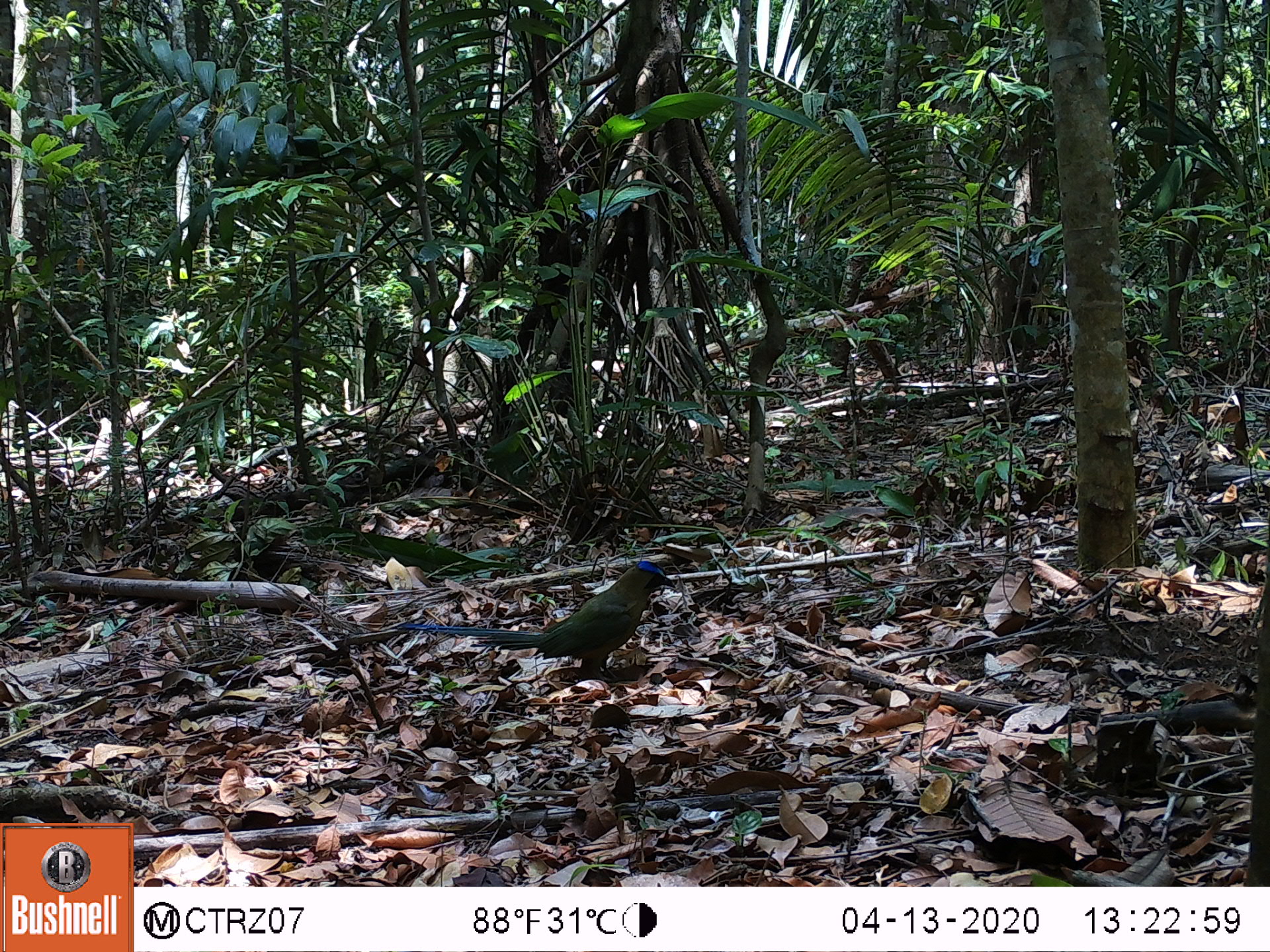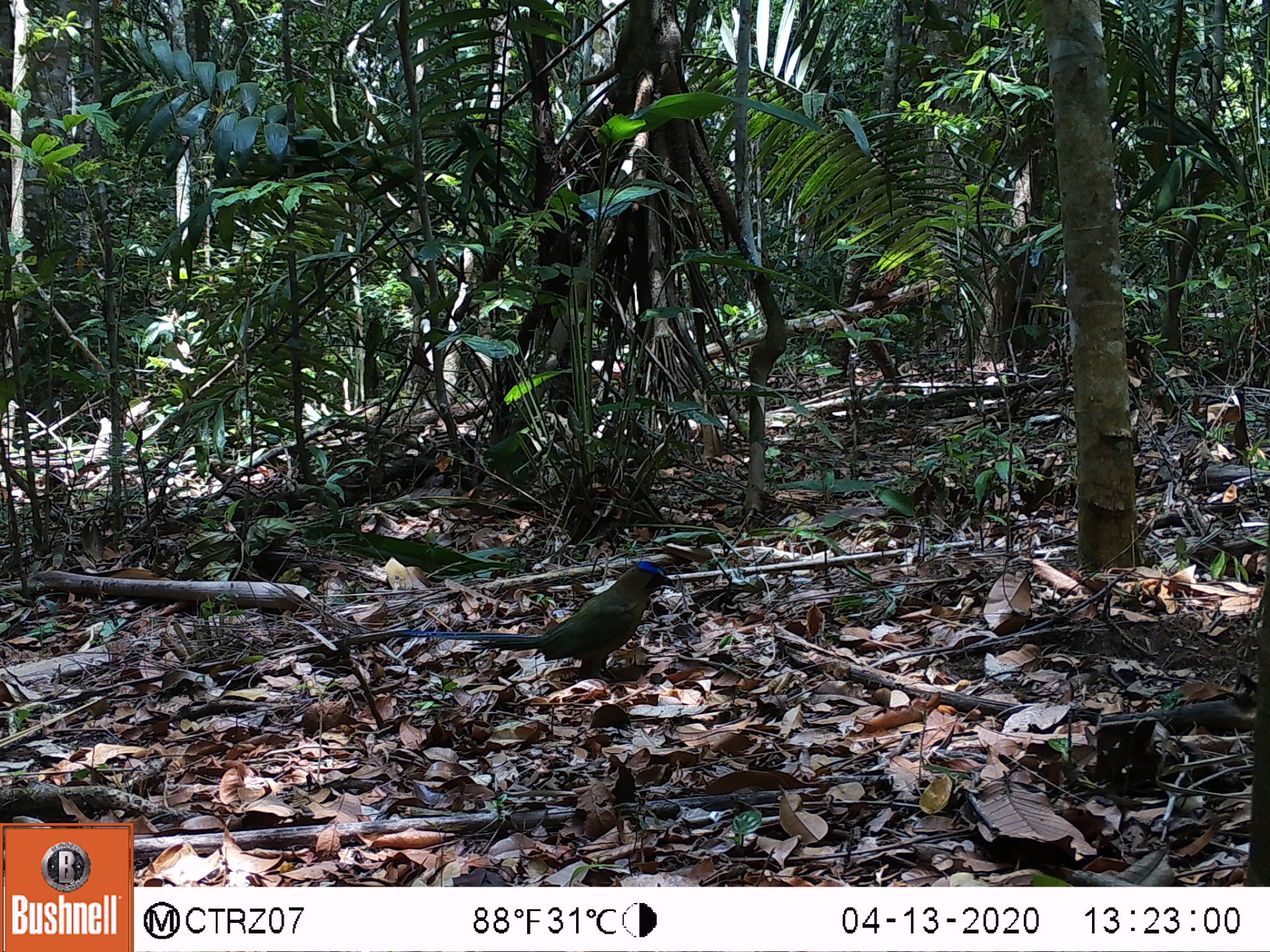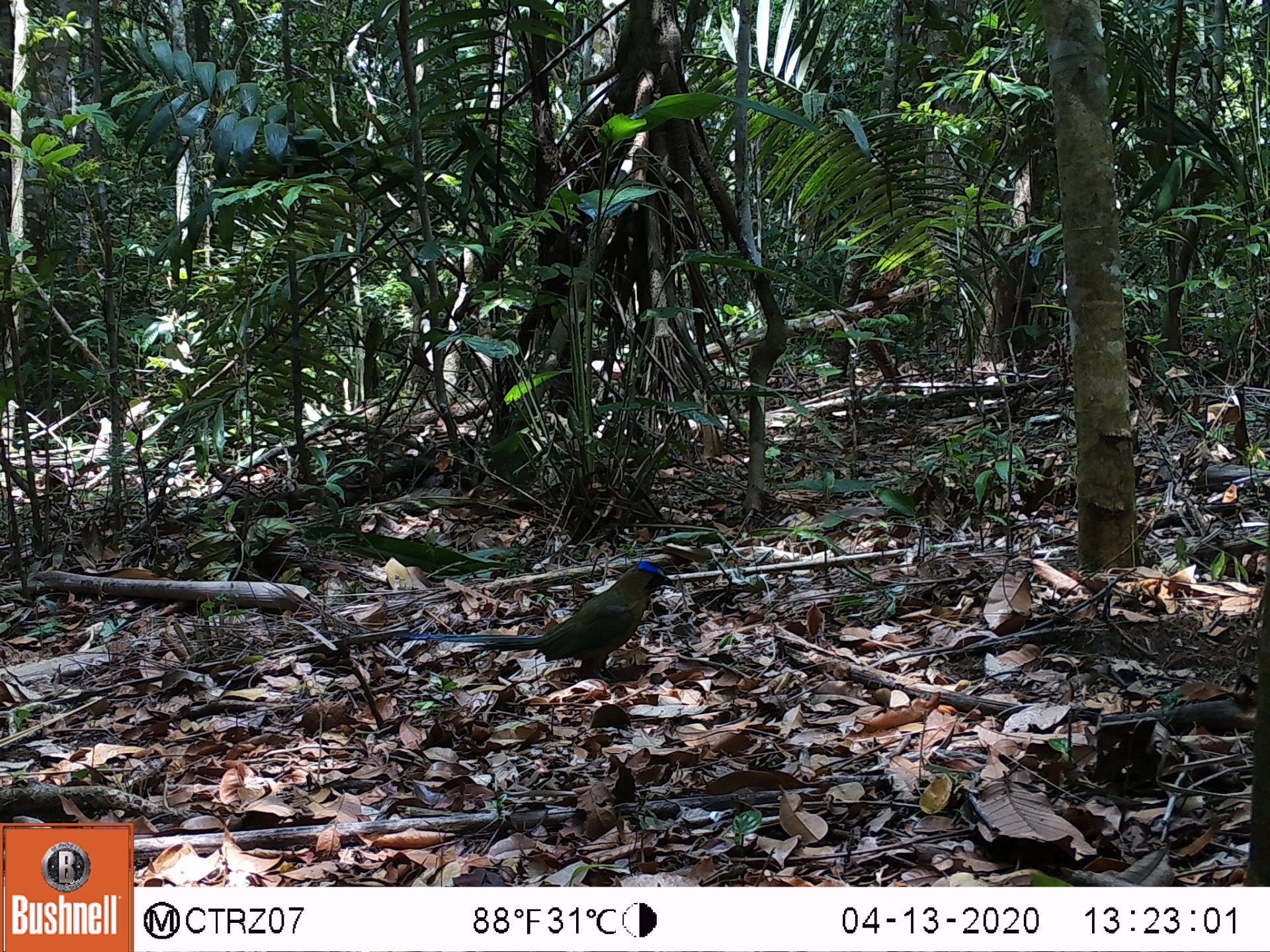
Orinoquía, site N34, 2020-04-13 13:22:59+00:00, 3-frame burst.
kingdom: Animalia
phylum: Chordata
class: Aves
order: Coraciiformes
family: Momotidae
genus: Momotus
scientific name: Momotus momota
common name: amazonian motmot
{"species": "amazonian motmot (Momotus momota)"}